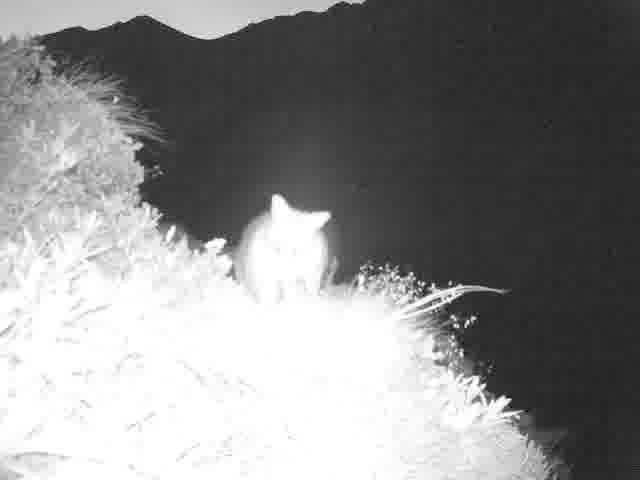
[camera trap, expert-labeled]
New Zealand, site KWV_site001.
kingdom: Animalia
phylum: Chordata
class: Mammalia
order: Diprotodontia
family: Phalangeridae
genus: Trichosurus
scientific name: Trichosurus vulpecula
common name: common brushtail possum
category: possum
Possum (common brushtail possum) (Trichosurus vulpecula).